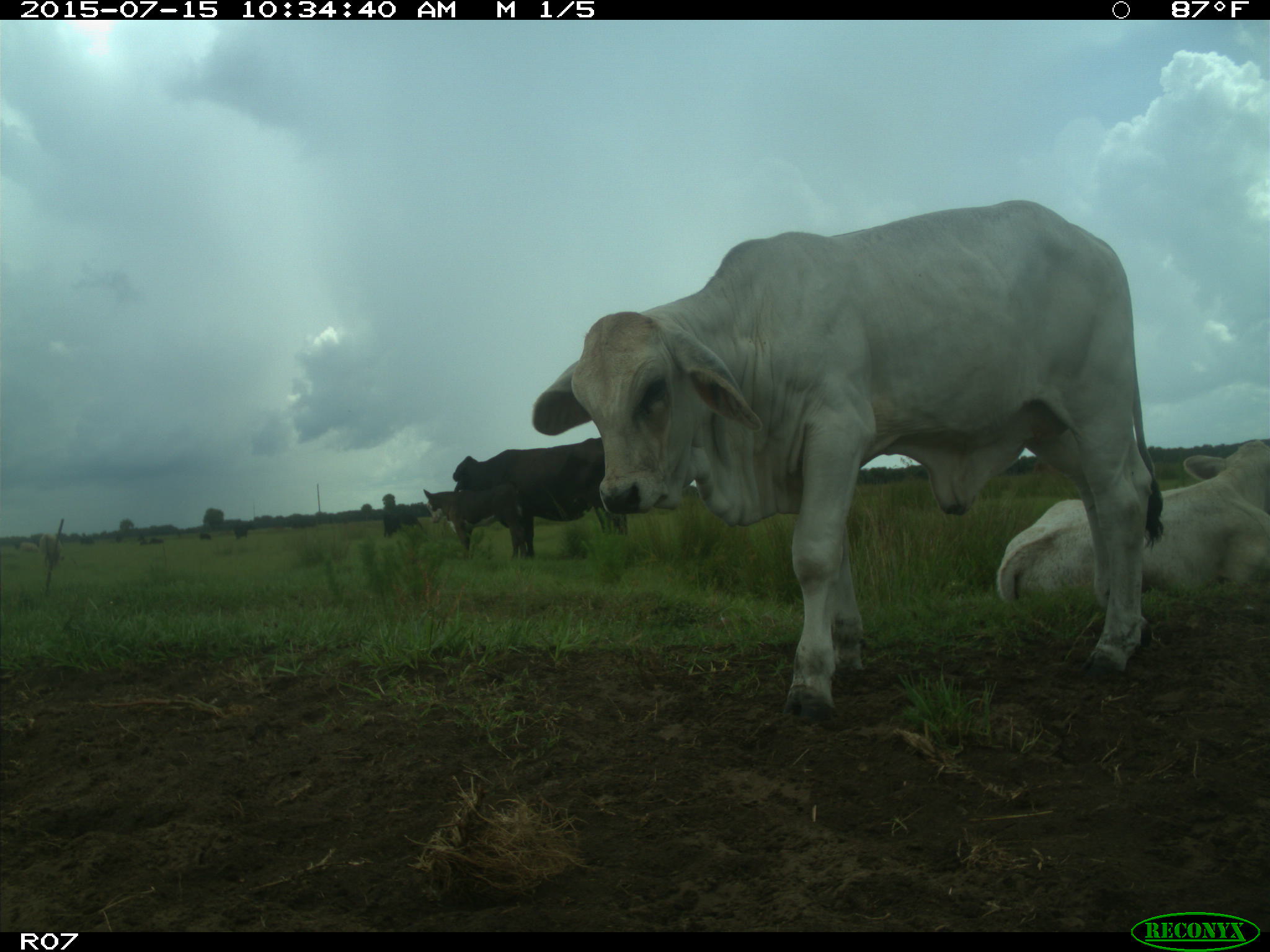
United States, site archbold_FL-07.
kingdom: Animalia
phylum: Chordata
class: Mammalia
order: Artiodactyla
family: Bovidae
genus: Bos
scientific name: Bos taurus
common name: domestic cow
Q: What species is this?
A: Bos taurus (domestic cow).